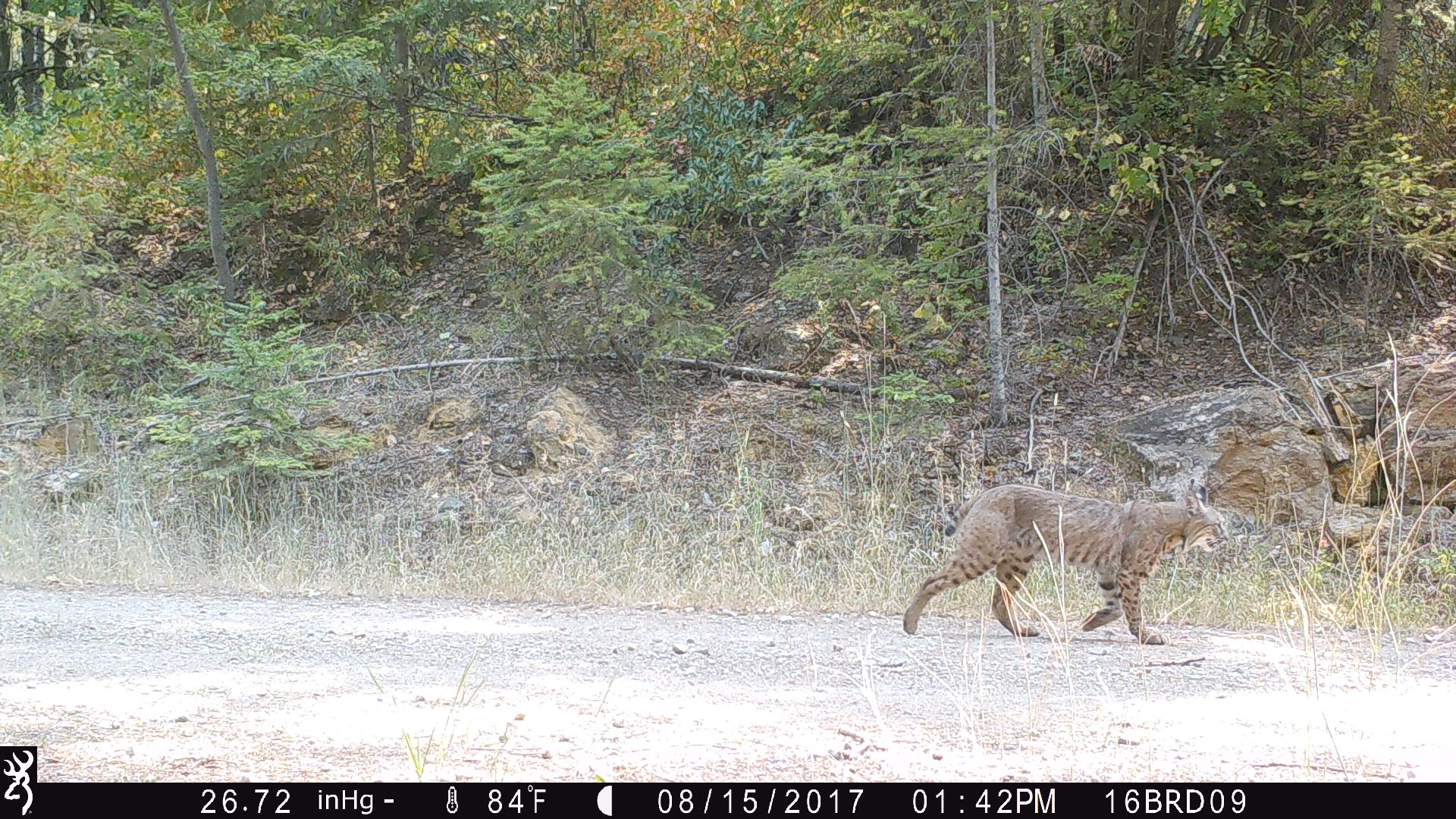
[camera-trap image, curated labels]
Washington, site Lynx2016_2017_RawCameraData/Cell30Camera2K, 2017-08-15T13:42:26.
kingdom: Animalia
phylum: Chordata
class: Mammalia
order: Carnivora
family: Felidae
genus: Lynx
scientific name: Lynx rufus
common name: bobcat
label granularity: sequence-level